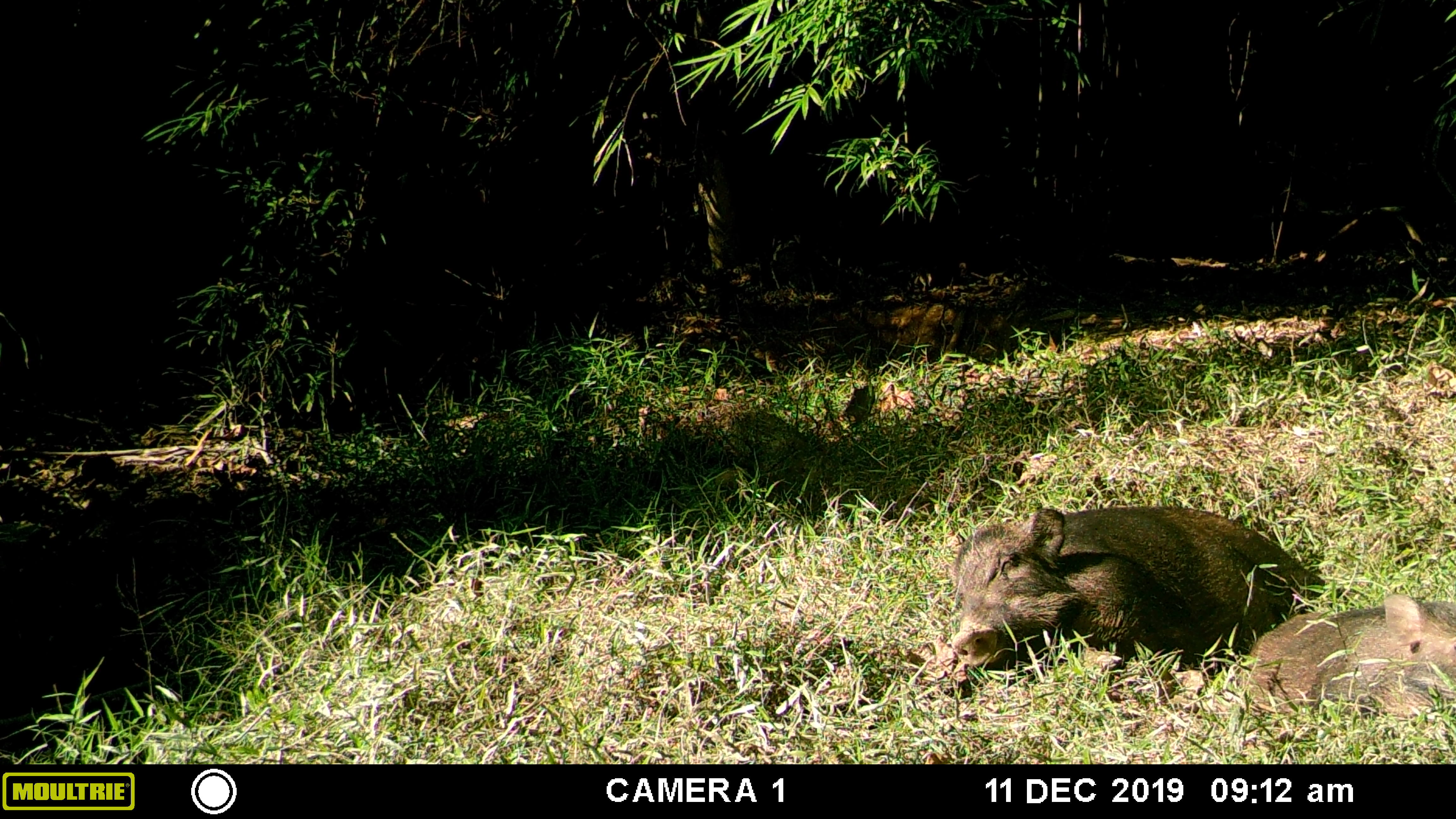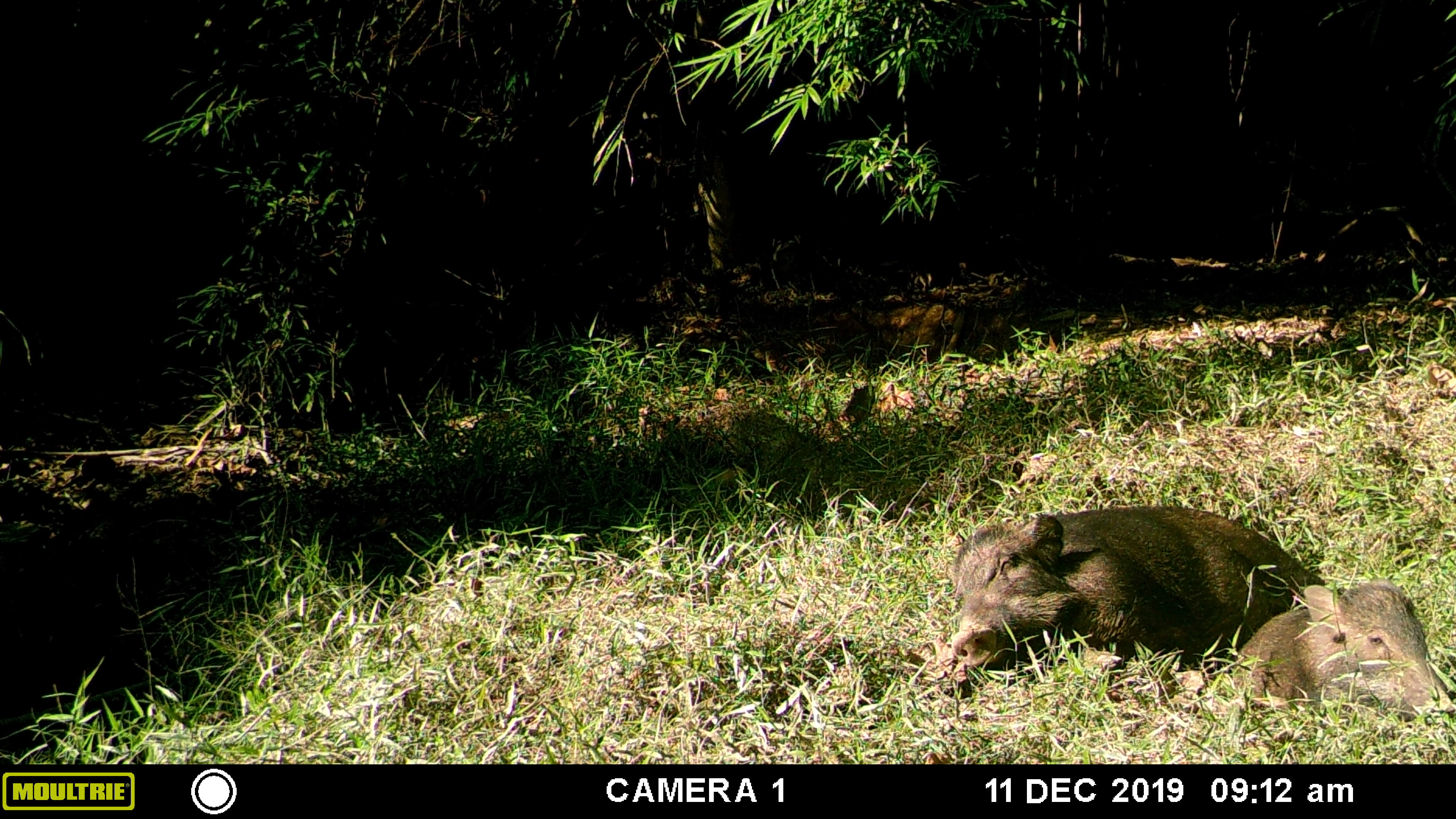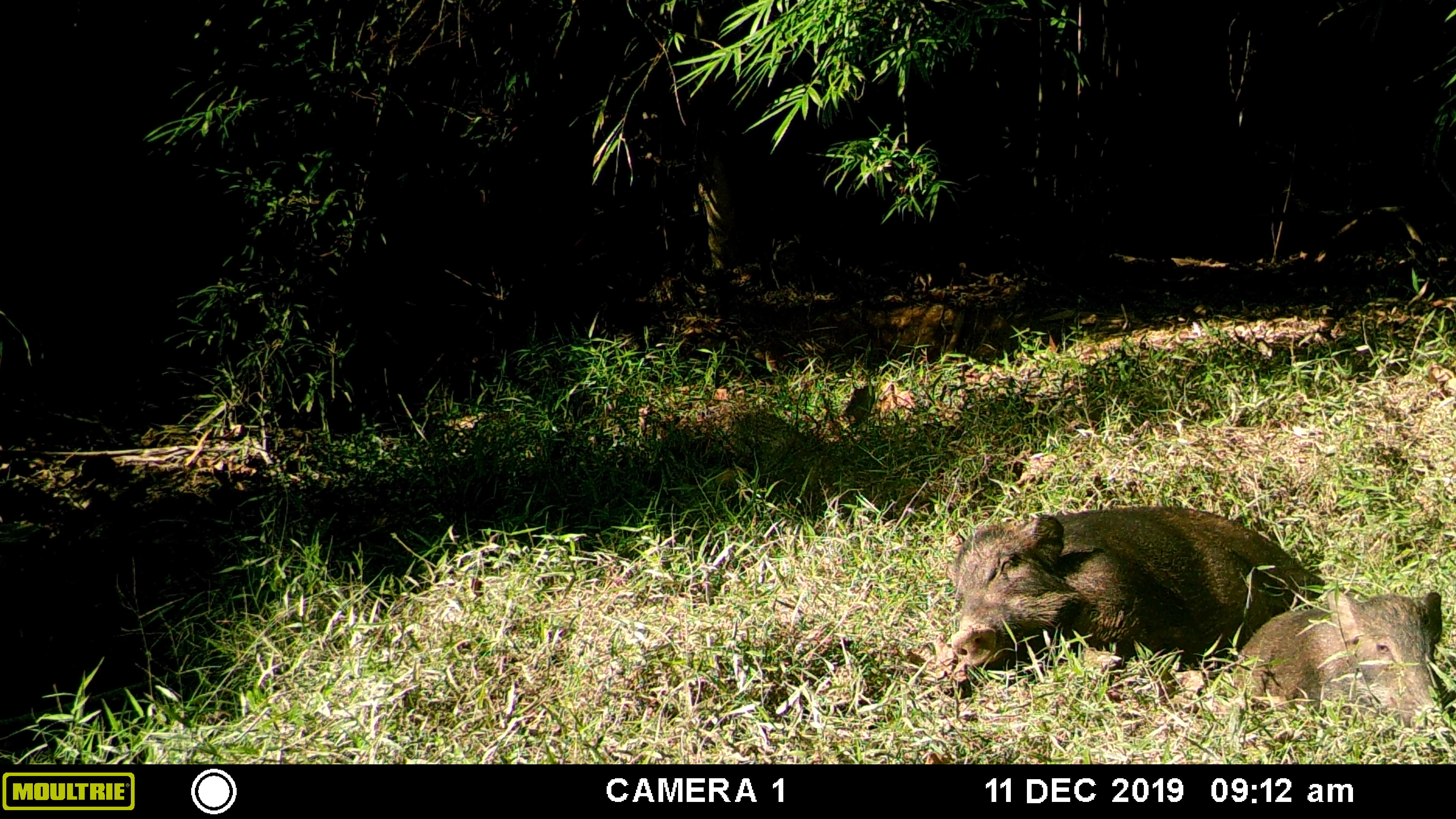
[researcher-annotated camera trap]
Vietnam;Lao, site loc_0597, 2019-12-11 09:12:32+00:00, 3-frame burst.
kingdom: Animalia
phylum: Chordata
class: Mammalia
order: Artiodactyla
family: Suidae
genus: Sus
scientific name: Sus scrofa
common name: eurasian wild pig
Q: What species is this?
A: Eurasian wild pig (Sus scrofa).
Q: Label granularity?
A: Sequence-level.